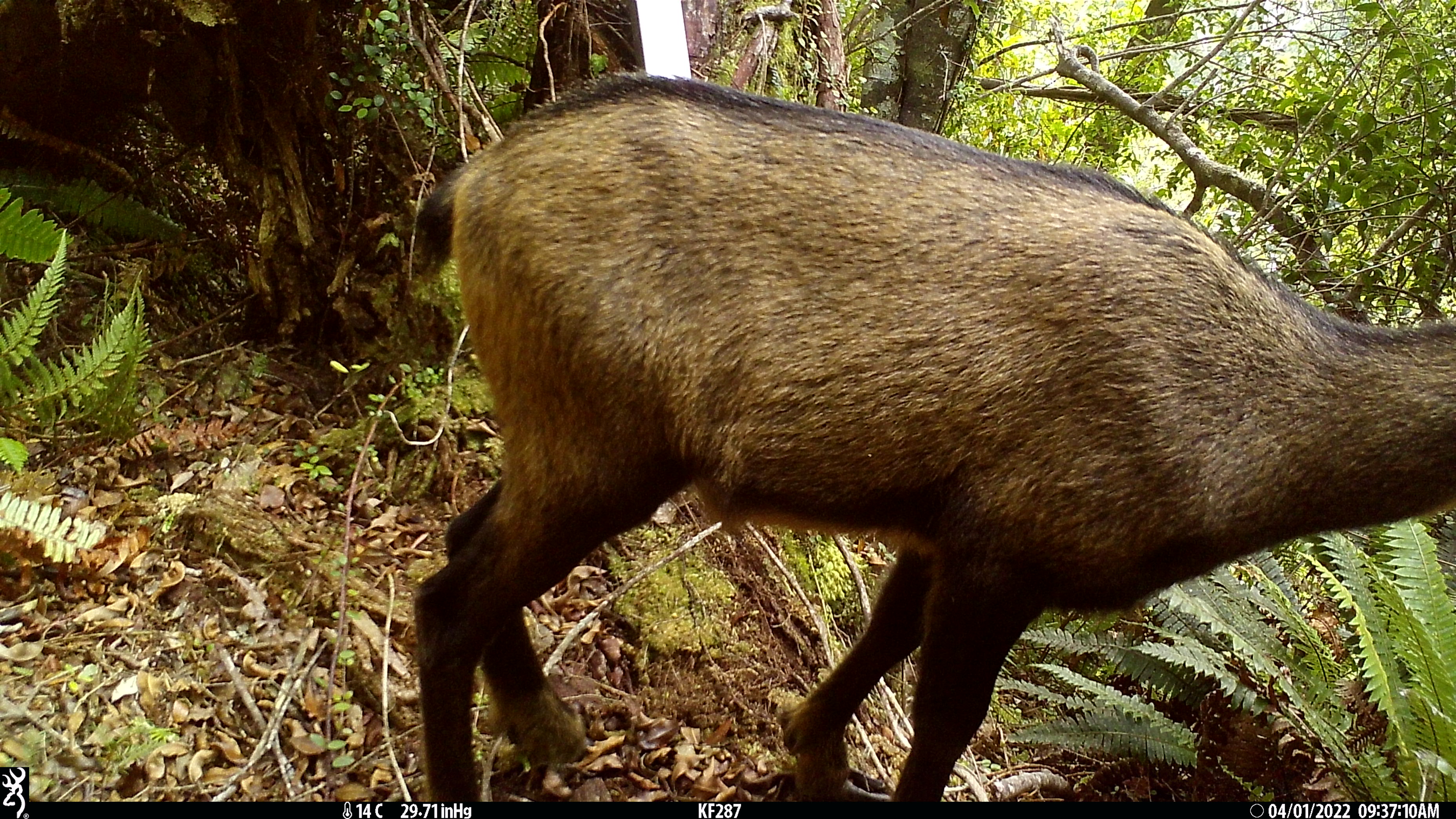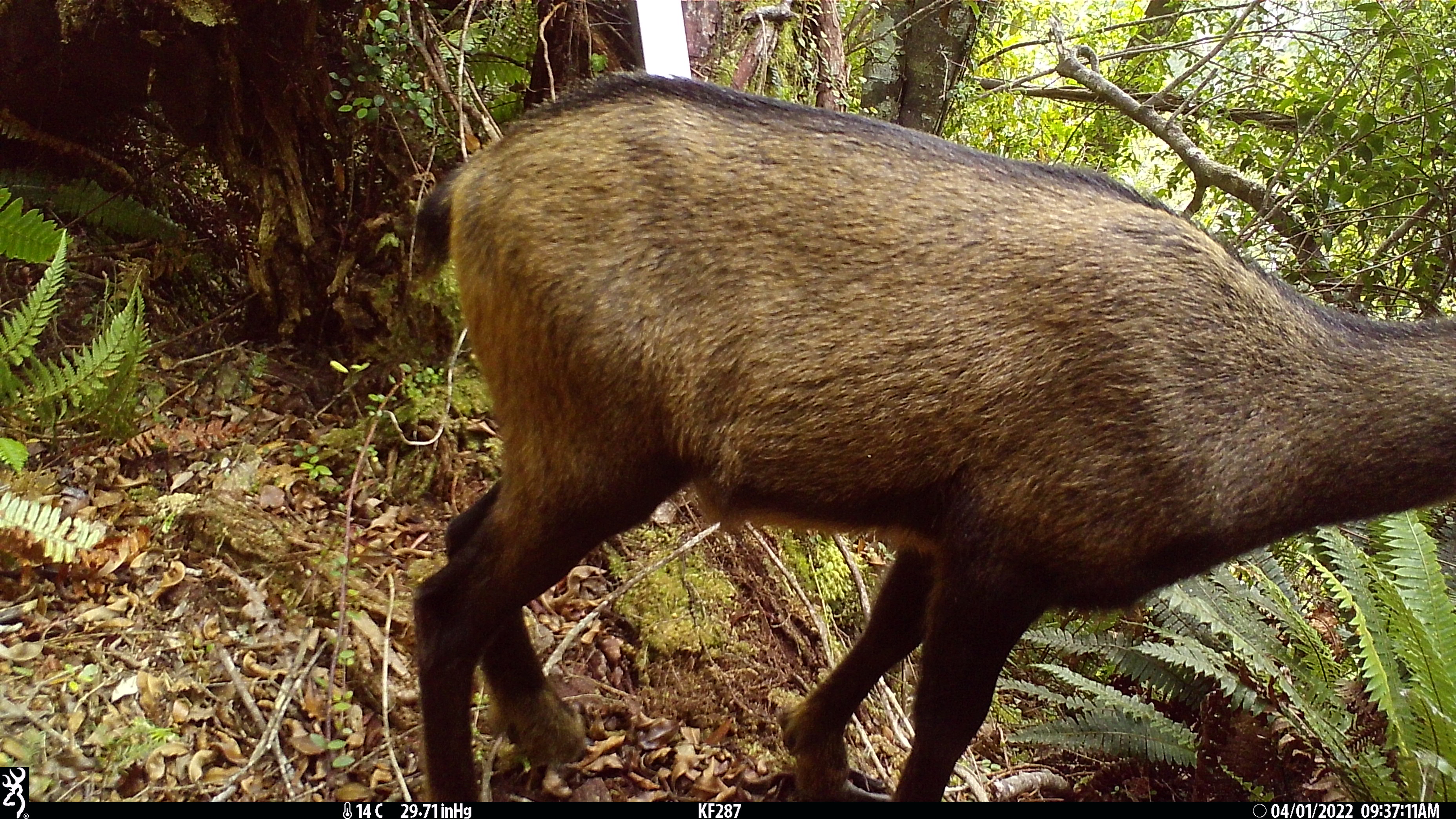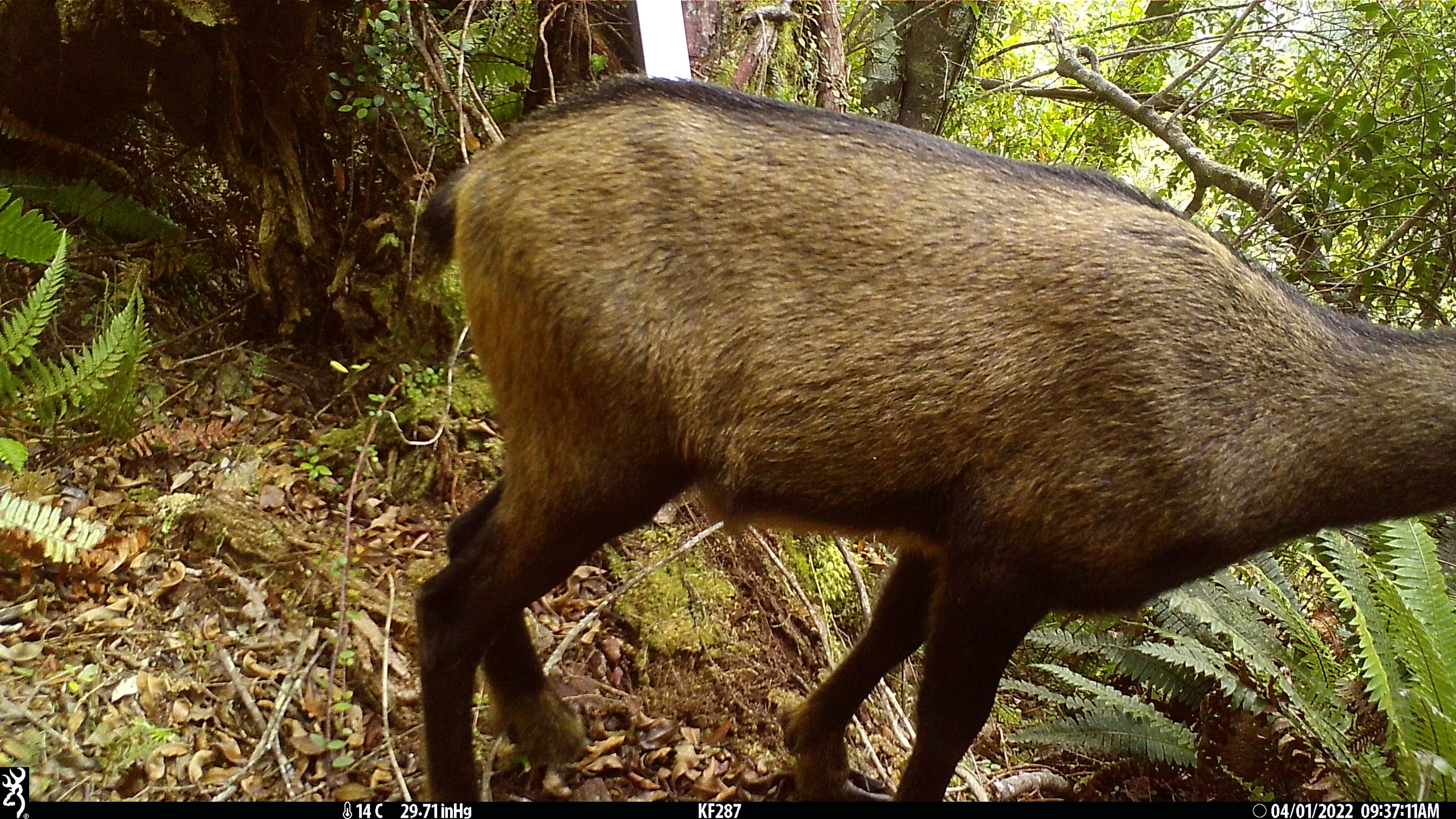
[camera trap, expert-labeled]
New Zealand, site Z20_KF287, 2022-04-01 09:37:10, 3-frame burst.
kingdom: Animalia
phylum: Chordata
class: Mammalia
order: Artiodactyla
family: Bovidae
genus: Rupicapra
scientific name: Rupicapra rupicapra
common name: alpine chamois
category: chamois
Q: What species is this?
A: Chamois (alpine chamois) (Rupicapra rupicapra).